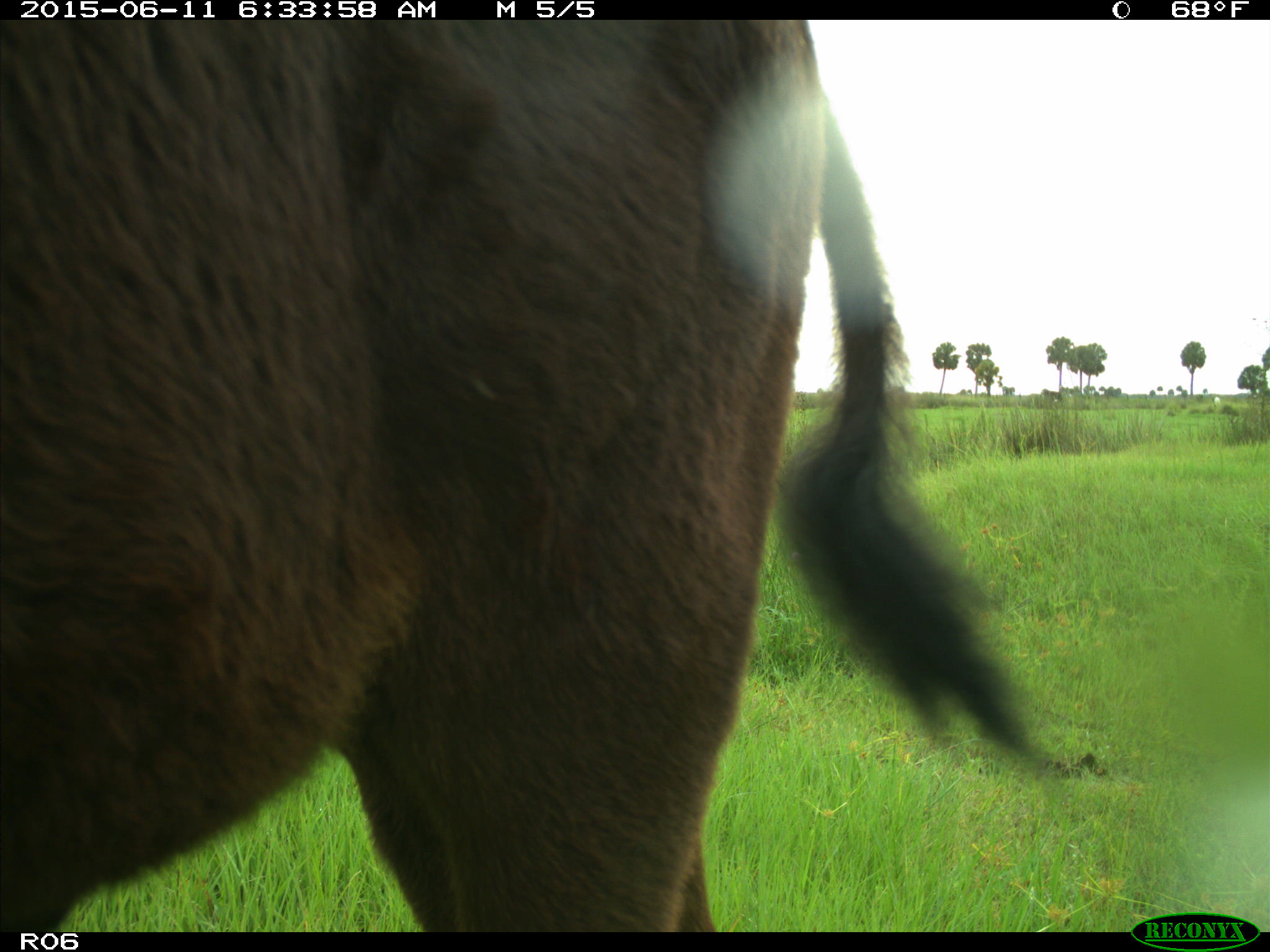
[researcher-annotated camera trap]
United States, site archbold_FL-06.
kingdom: Animalia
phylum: Chordata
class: Mammalia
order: Artiodactyla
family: Bovidae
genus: Bos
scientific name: Bos taurus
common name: domestic cow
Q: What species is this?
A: Bos taurus (domestic cow).